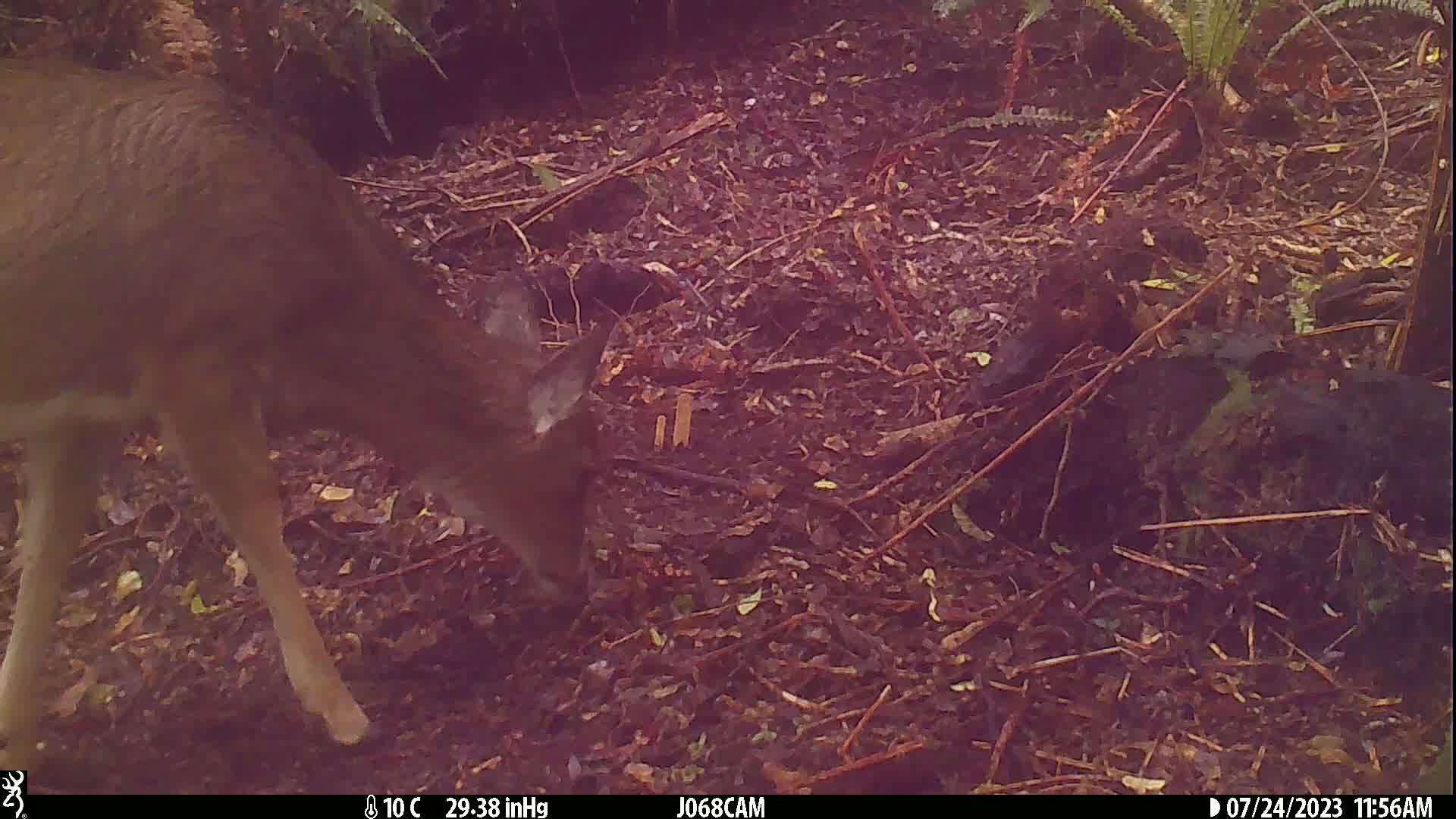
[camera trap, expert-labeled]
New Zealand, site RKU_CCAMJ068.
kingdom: Animalia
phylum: Chordata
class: Mammalia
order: Artiodactyla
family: Cervidae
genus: Odocoileus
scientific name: Odocoileus virginianus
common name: white-tailed deer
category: white tailed deer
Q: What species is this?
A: White tailed deer (white-tailed deer) (Odocoileus virginianus).